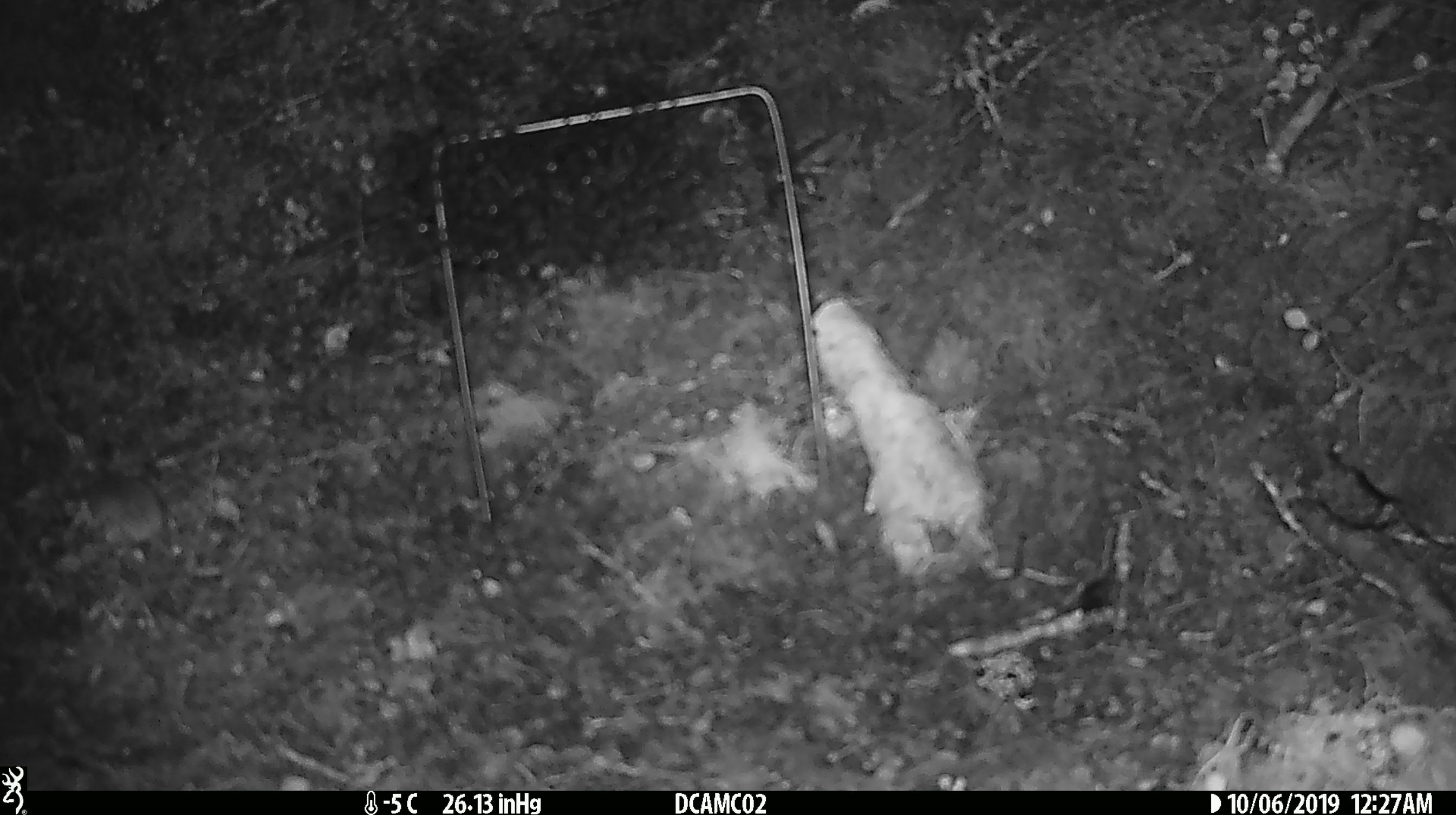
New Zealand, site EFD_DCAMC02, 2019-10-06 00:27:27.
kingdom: Animalia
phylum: Chordata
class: Mammalia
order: Rodentia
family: Muridae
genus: Mus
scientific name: Mus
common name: mouse